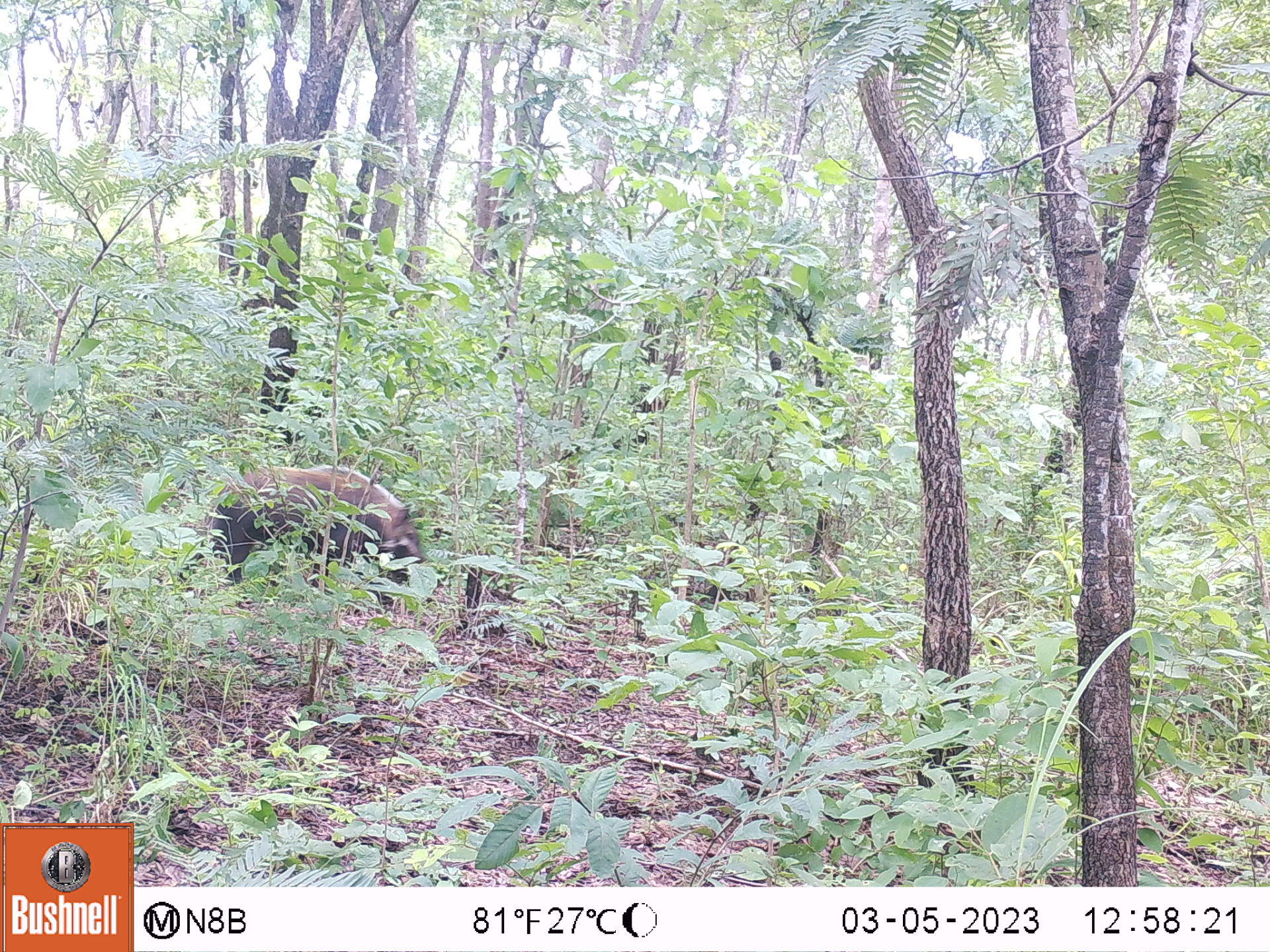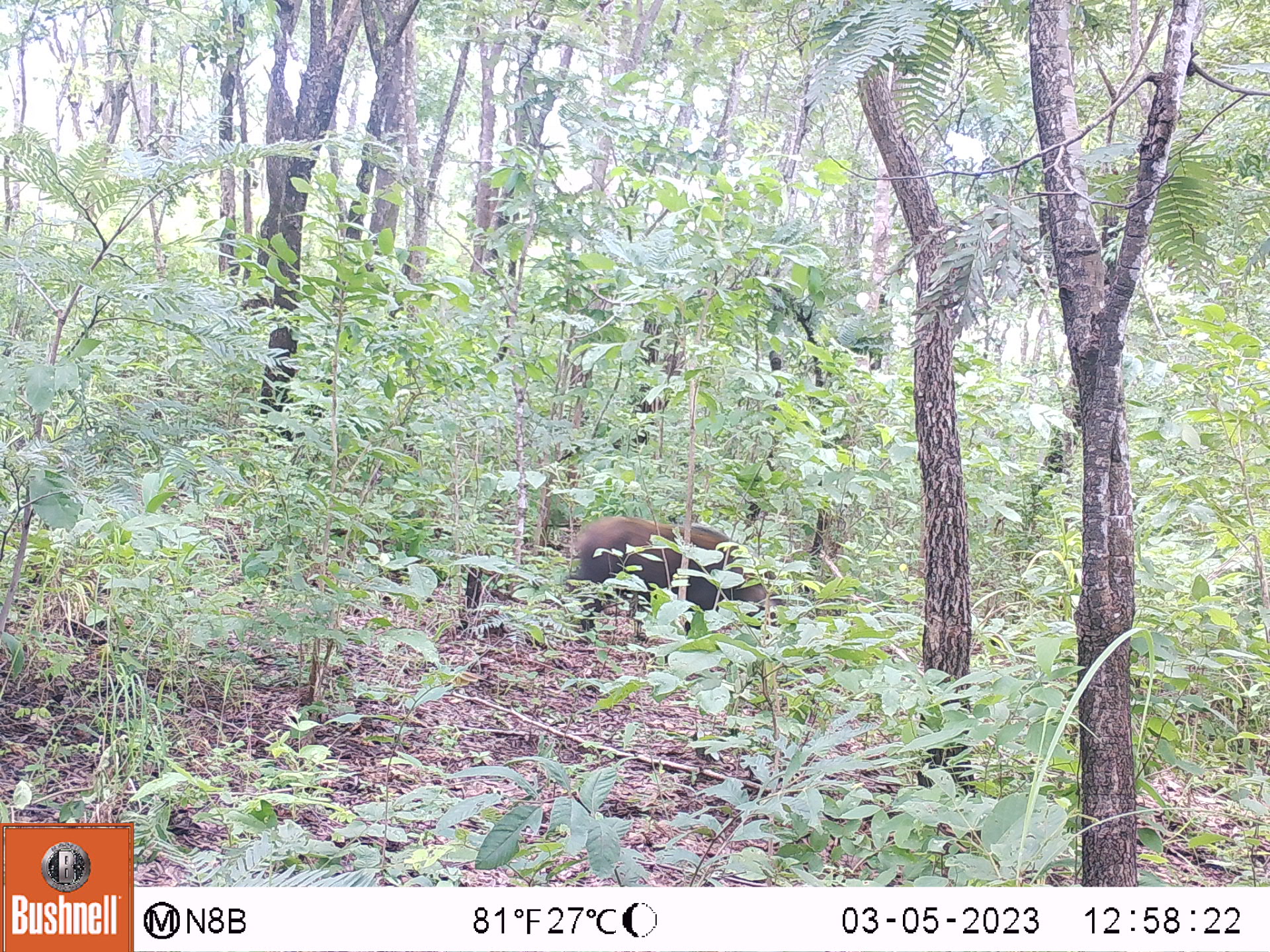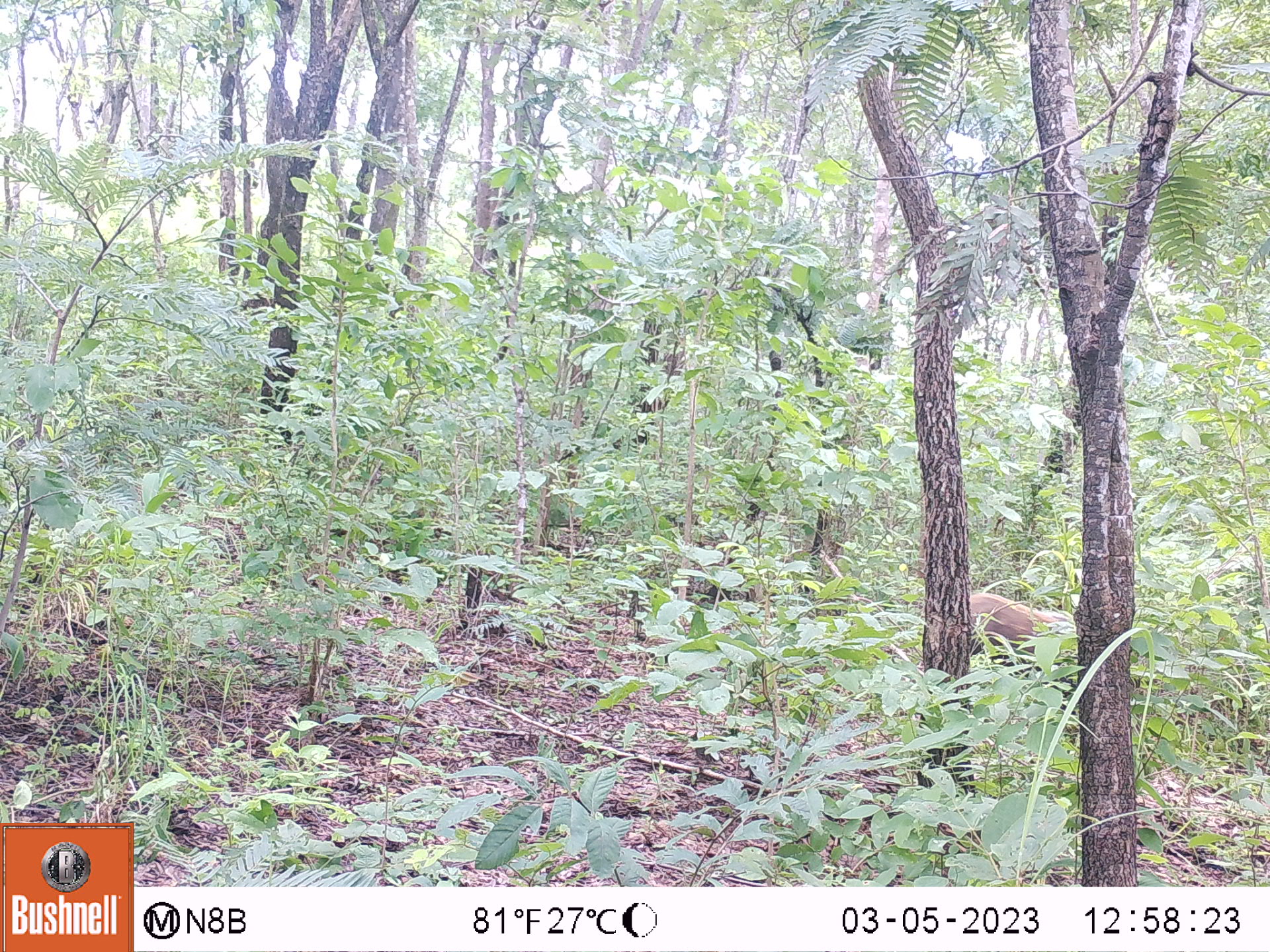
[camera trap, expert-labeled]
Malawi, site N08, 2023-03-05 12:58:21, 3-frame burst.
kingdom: Animalia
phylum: Chordata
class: Mammalia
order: Artiodactyla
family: Suidae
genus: Potamochoerus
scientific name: Potamochoerus larvatus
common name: bushpig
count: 1